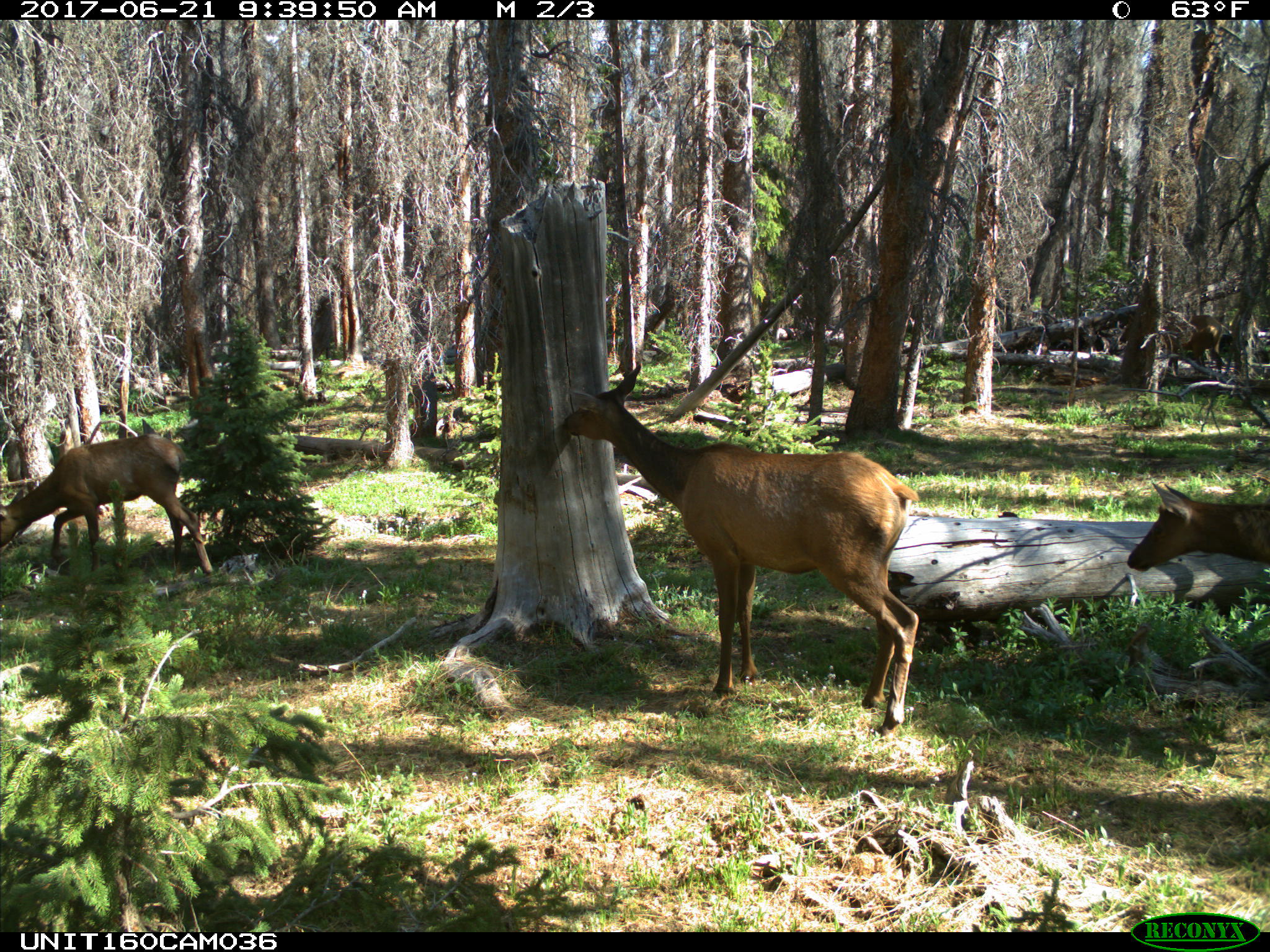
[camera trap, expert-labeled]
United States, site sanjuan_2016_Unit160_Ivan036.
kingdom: Animalia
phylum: Chordata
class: Mammalia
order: Artiodactyla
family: Cervidae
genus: Cervus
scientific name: Cervus elaphus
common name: red deer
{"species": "Cervus elaphus (red deer)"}